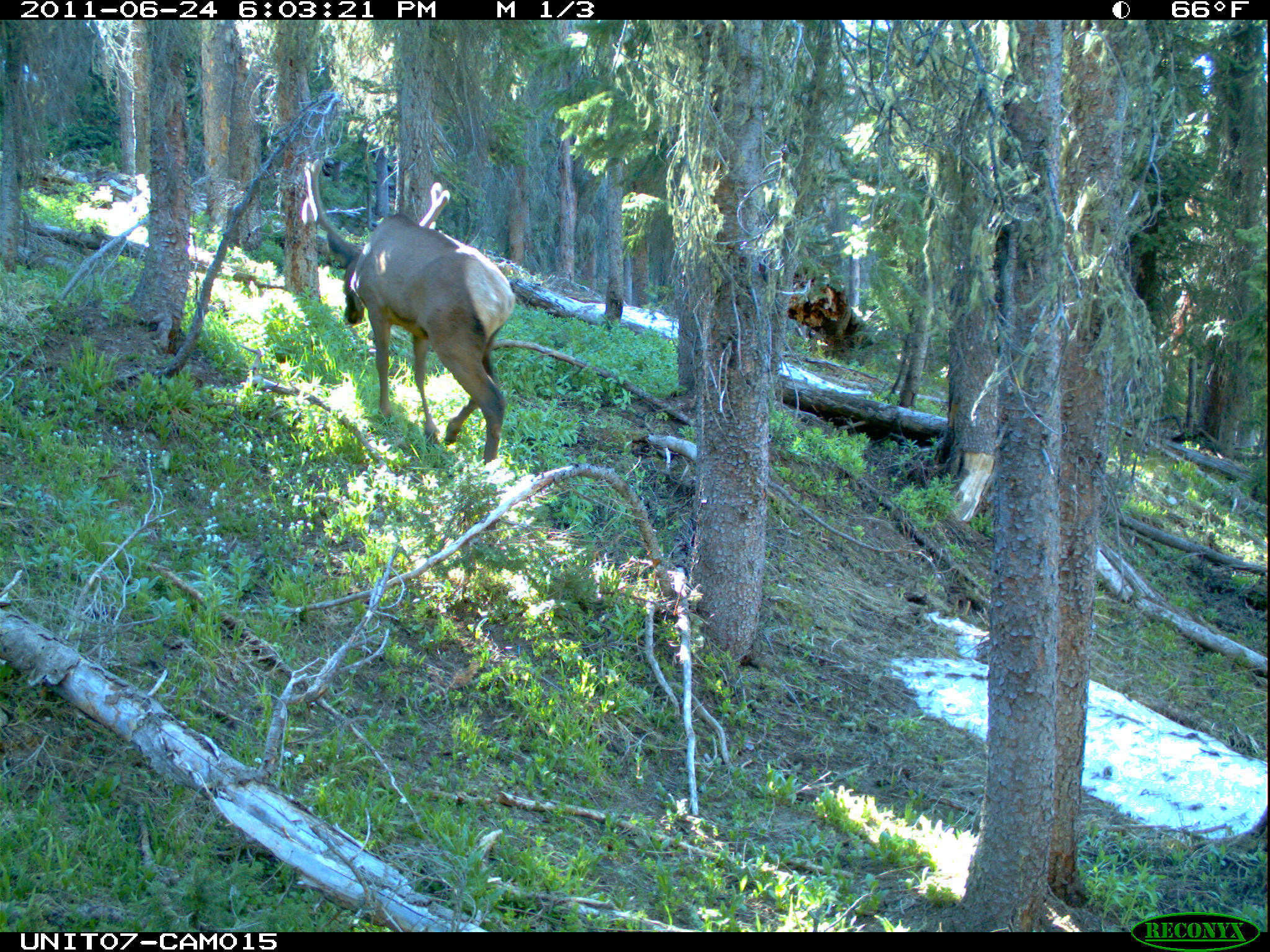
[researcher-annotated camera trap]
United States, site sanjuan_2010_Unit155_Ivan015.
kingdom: Animalia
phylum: Chordata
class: Mammalia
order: Artiodactyla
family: Cervidae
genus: Cervus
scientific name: Cervus elaphus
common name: red deer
Cervus elaphus (red deer).